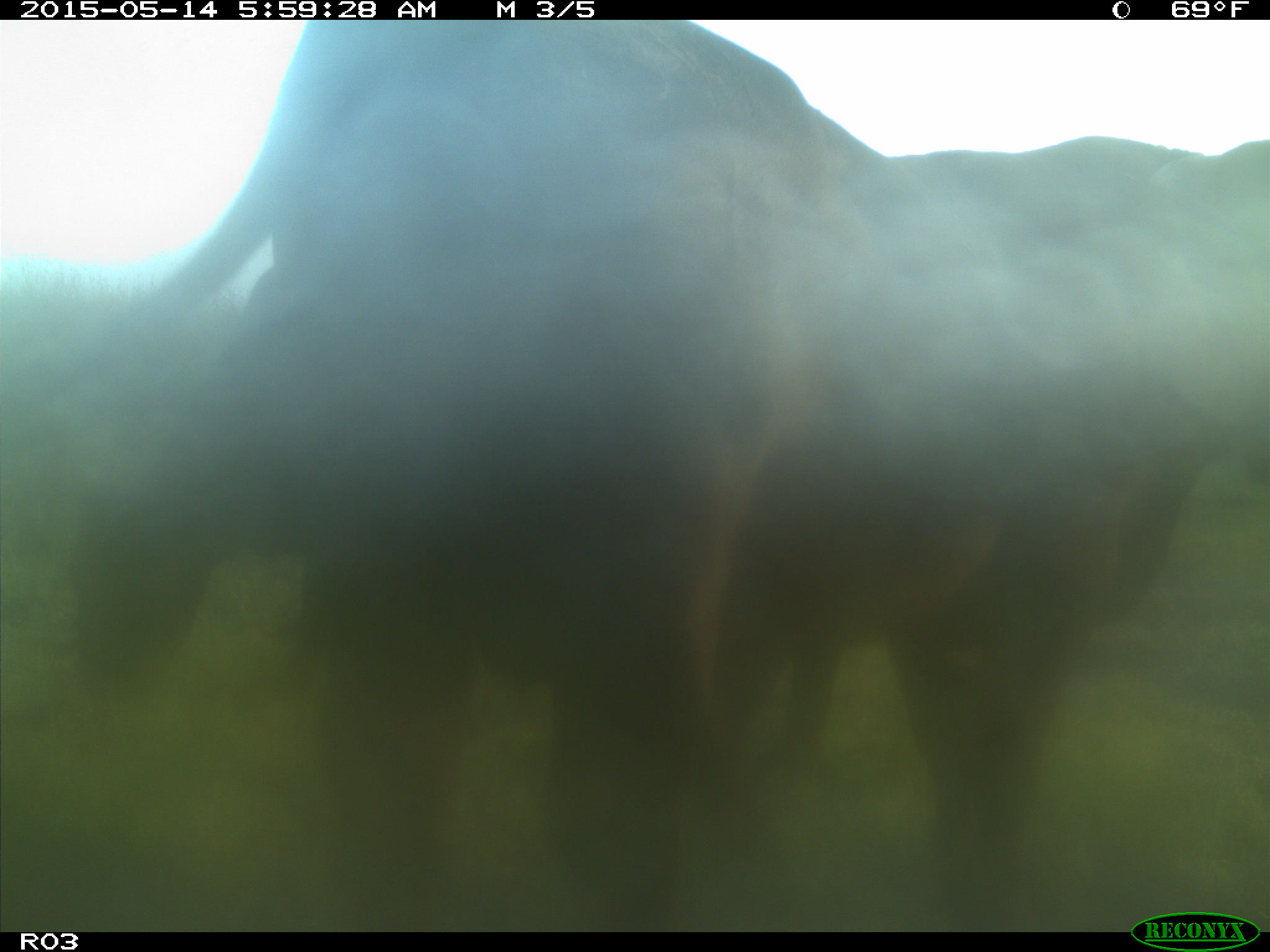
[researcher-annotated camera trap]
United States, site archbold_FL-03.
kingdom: Animalia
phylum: Chordata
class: Mammalia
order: Artiodactyla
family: Bovidae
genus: Bos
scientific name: Bos taurus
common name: domestic cow